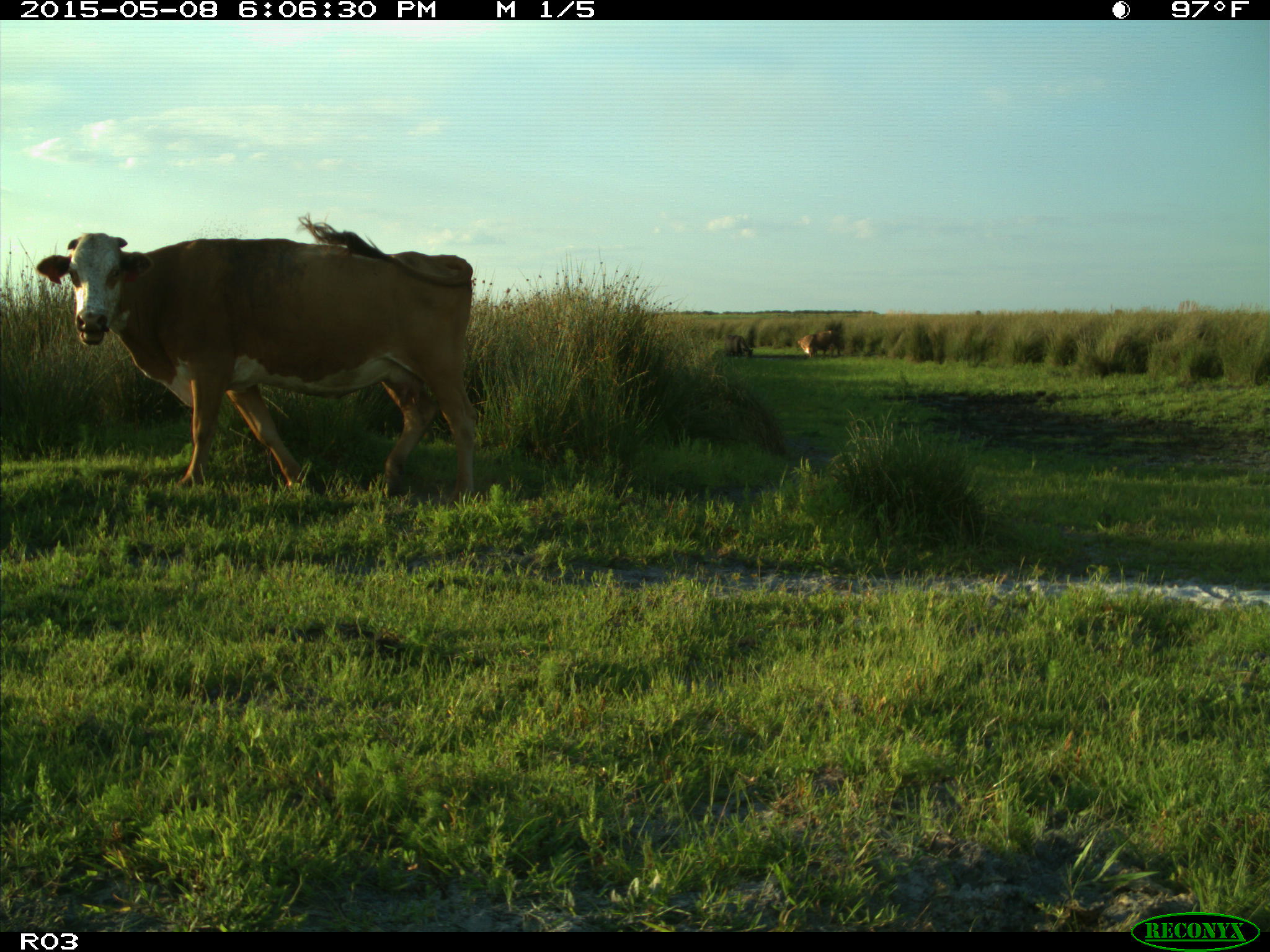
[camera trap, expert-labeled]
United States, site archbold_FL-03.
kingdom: Animalia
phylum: Chordata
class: Mammalia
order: Artiodactyla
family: Bovidae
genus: Bos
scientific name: Bos taurus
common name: domestic cow